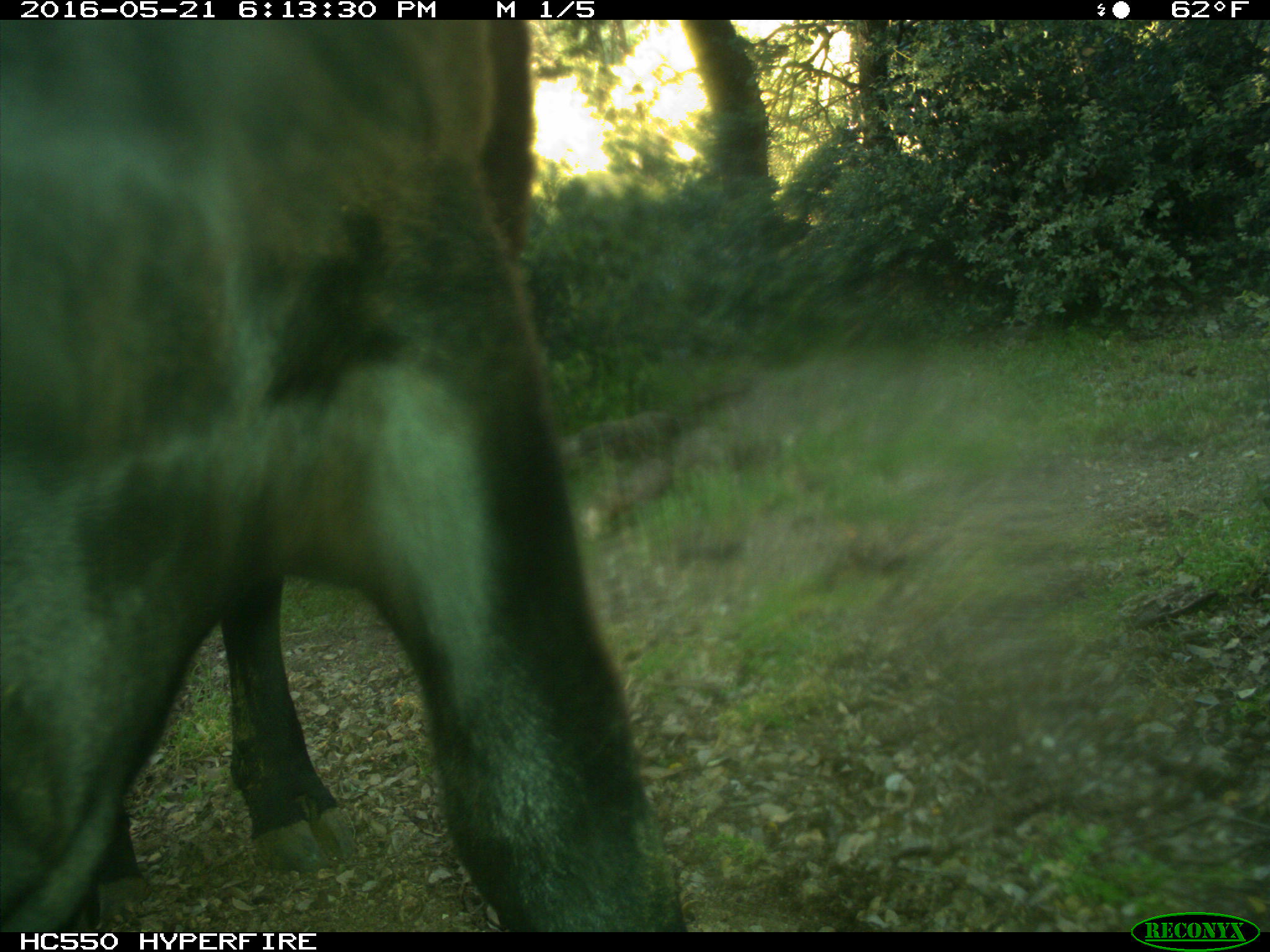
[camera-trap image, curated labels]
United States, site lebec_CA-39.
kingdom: Animalia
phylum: Chordata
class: Mammalia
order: Artiodactyla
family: Bovidae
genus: Bos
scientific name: Bos taurus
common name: domestic cow